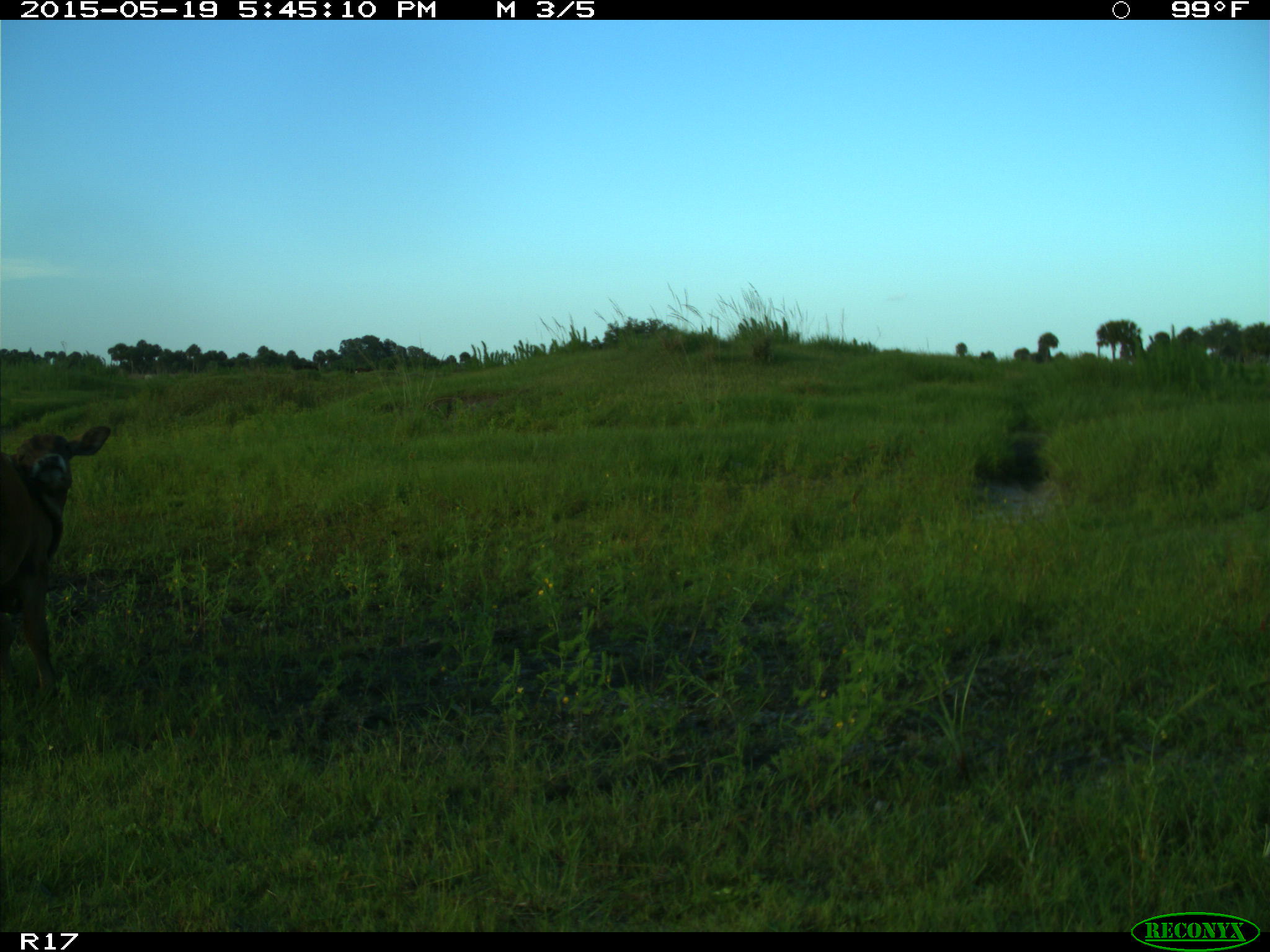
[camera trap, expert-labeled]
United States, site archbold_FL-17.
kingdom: Animalia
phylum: Chordata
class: Mammalia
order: Artiodactyla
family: Bovidae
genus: Bos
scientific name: Bos taurus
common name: domestic cow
Bos taurus (domestic cow).